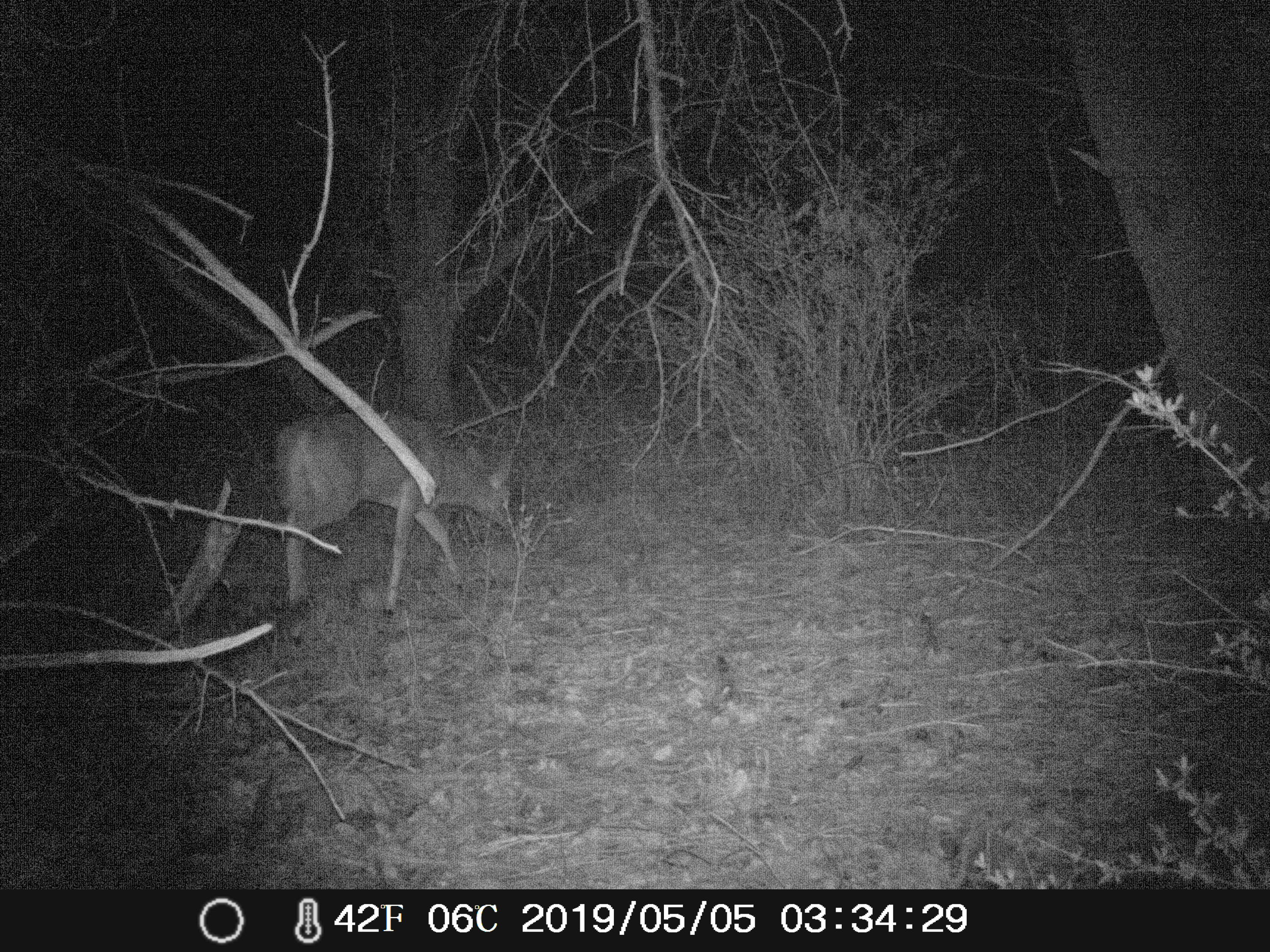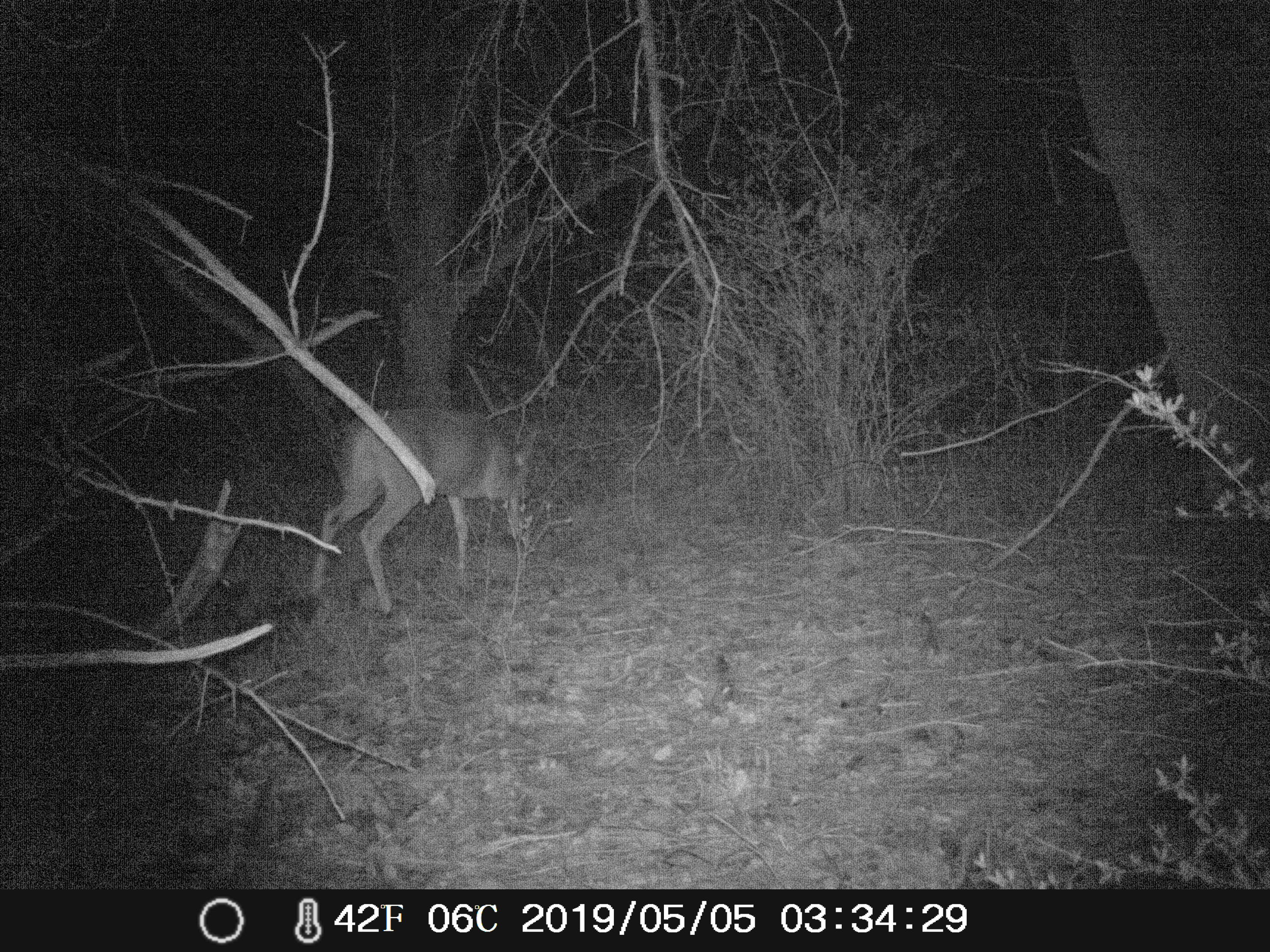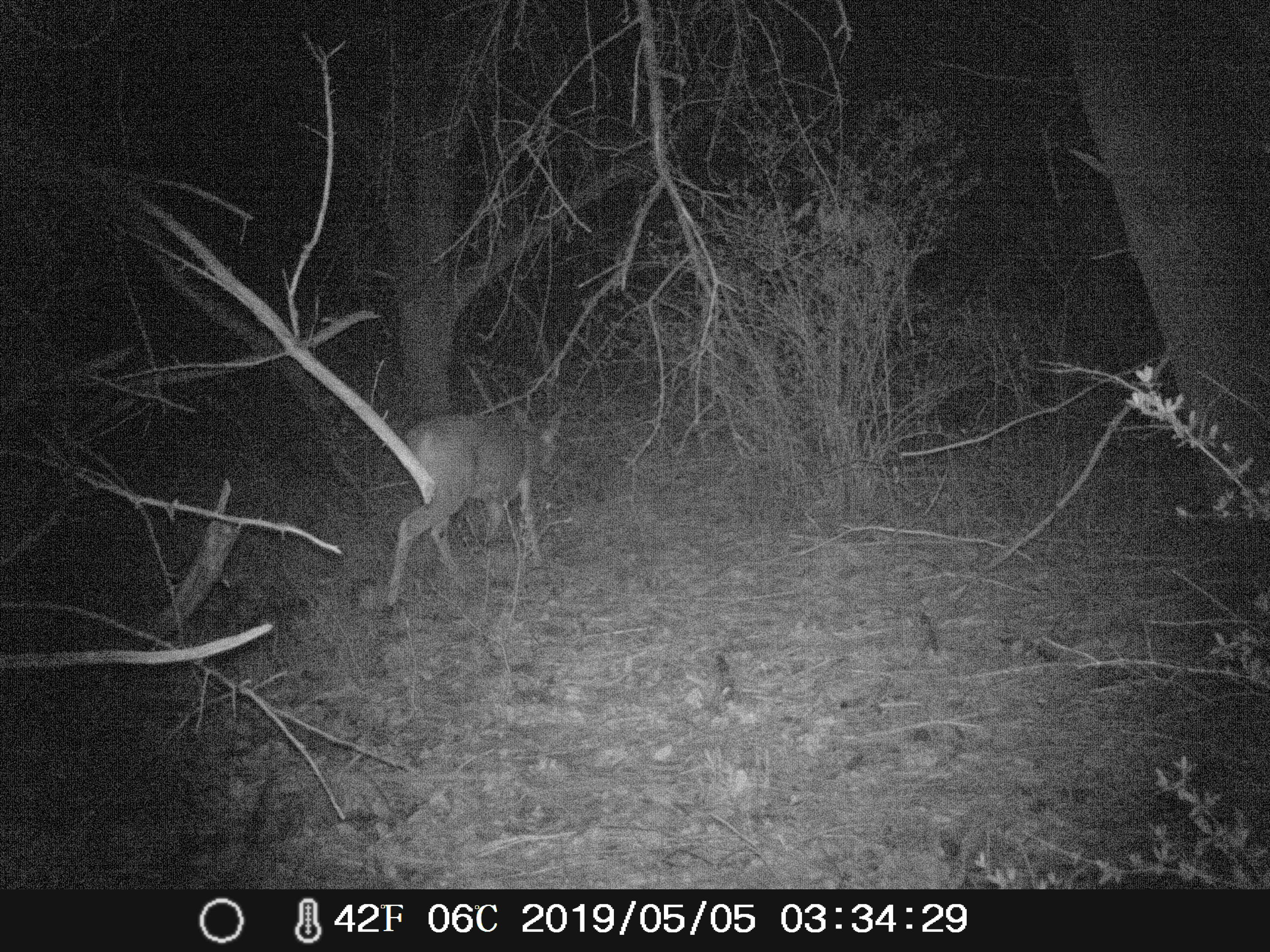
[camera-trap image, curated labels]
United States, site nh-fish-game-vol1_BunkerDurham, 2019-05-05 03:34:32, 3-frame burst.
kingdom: Animalia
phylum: Chordata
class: Mammalia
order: Artiodactyla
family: Cervidae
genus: Odocoileus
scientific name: Odocoileus virginianus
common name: white-tailed deer